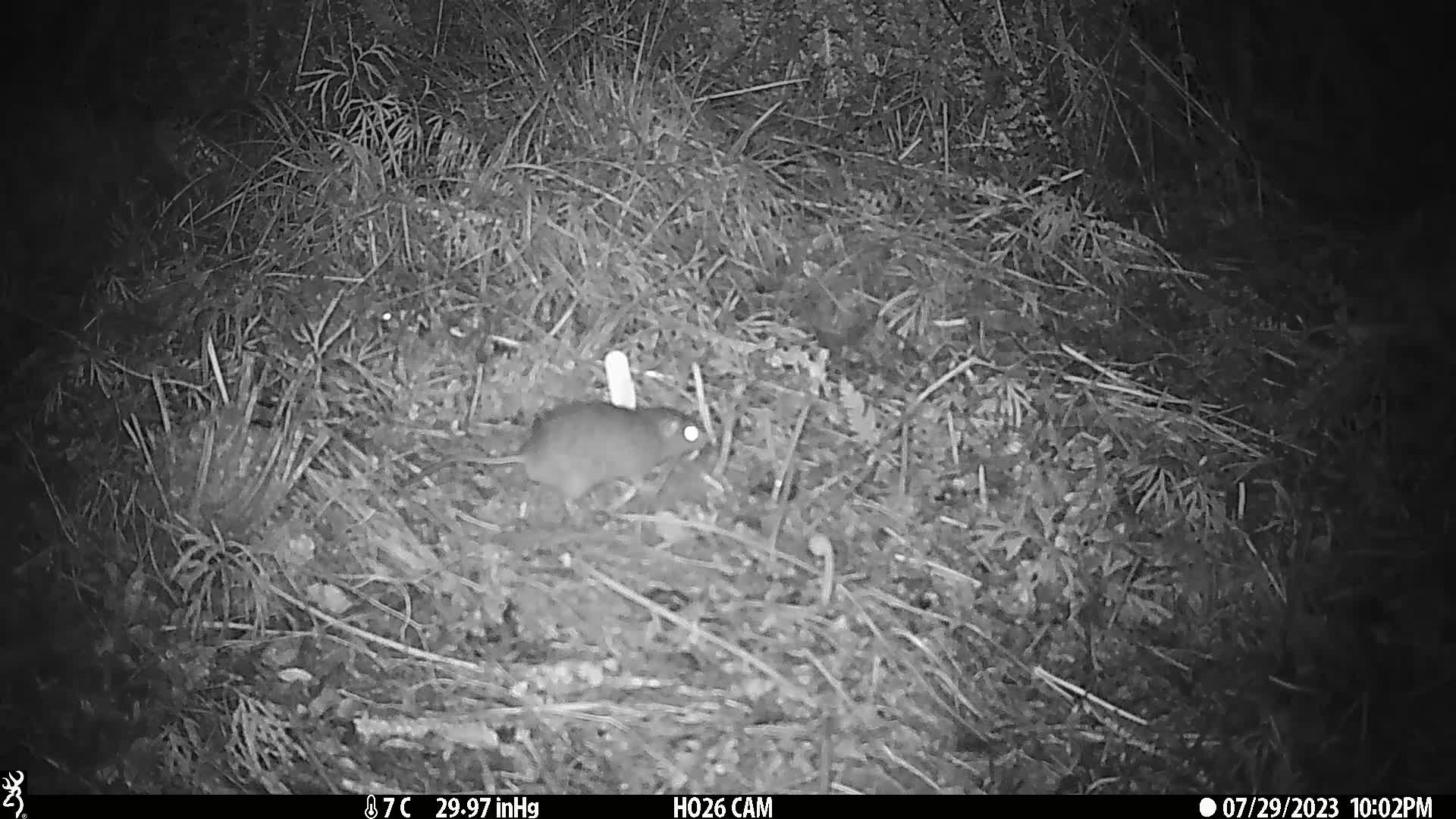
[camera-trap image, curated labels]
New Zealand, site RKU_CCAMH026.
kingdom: Animalia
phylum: Chordata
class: Mammalia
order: Rodentia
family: Muridae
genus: Rattus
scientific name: Rattus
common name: rat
Rat (Rattus).